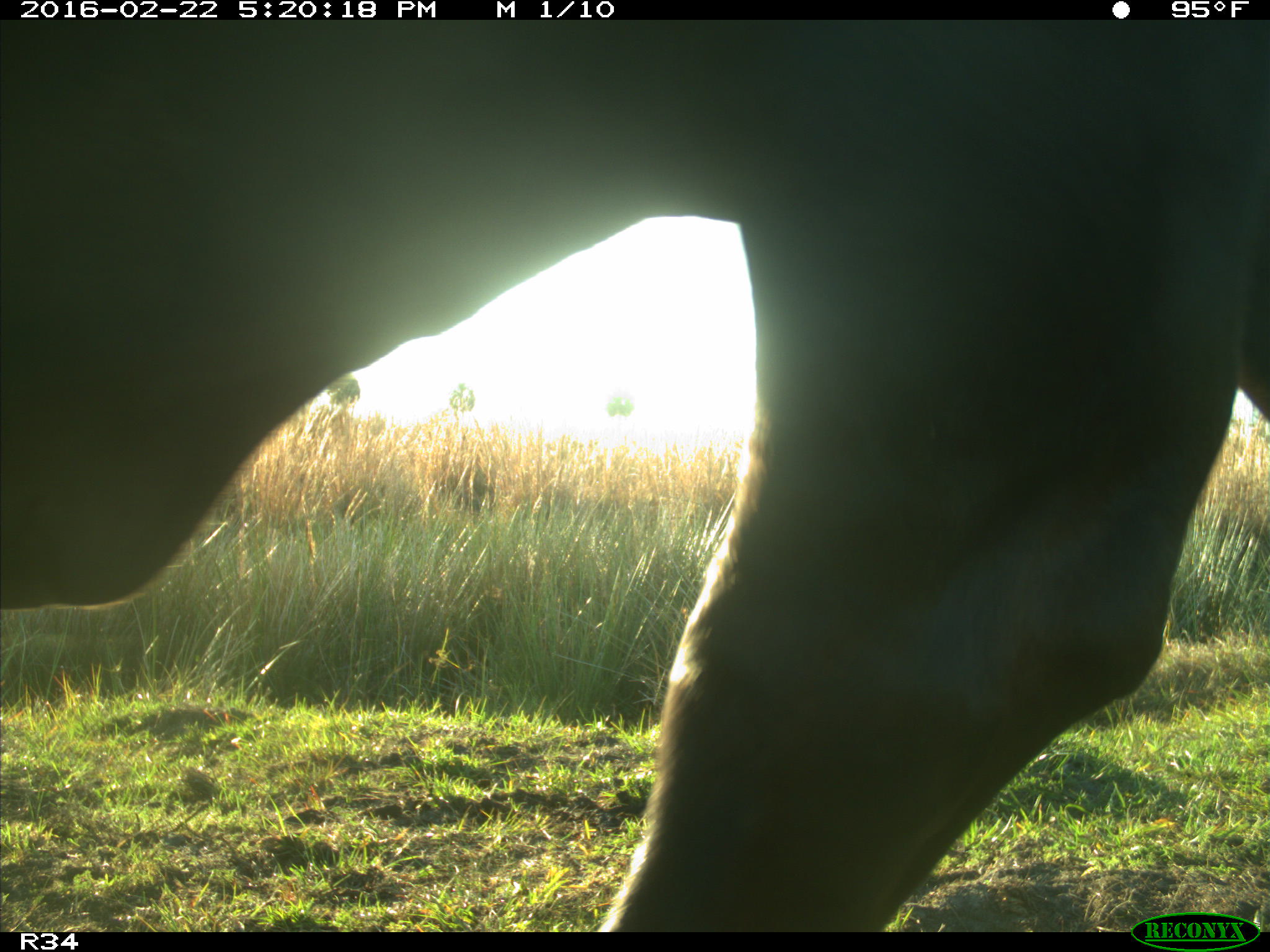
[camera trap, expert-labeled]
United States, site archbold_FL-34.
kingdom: Animalia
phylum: Chordata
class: Mammalia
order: Artiodactyla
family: Bovidae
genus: Bos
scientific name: Bos taurus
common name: domestic cow